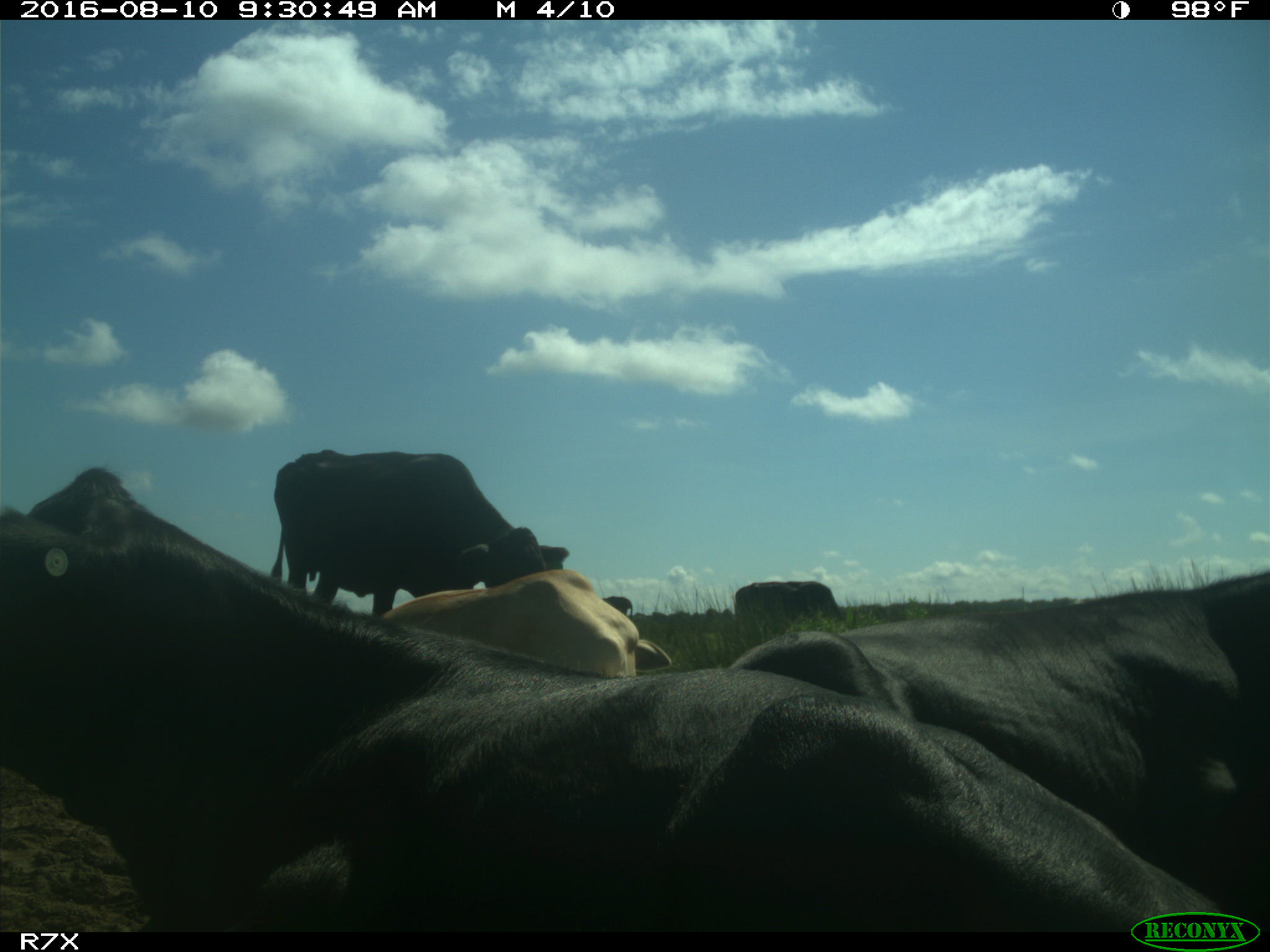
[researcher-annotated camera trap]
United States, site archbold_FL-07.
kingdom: Animalia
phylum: Chordata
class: Mammalia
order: Artiodactyla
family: Bovidae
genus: Bos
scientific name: Bos taurus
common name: domestic cow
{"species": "Bos taurus (domestic cow)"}